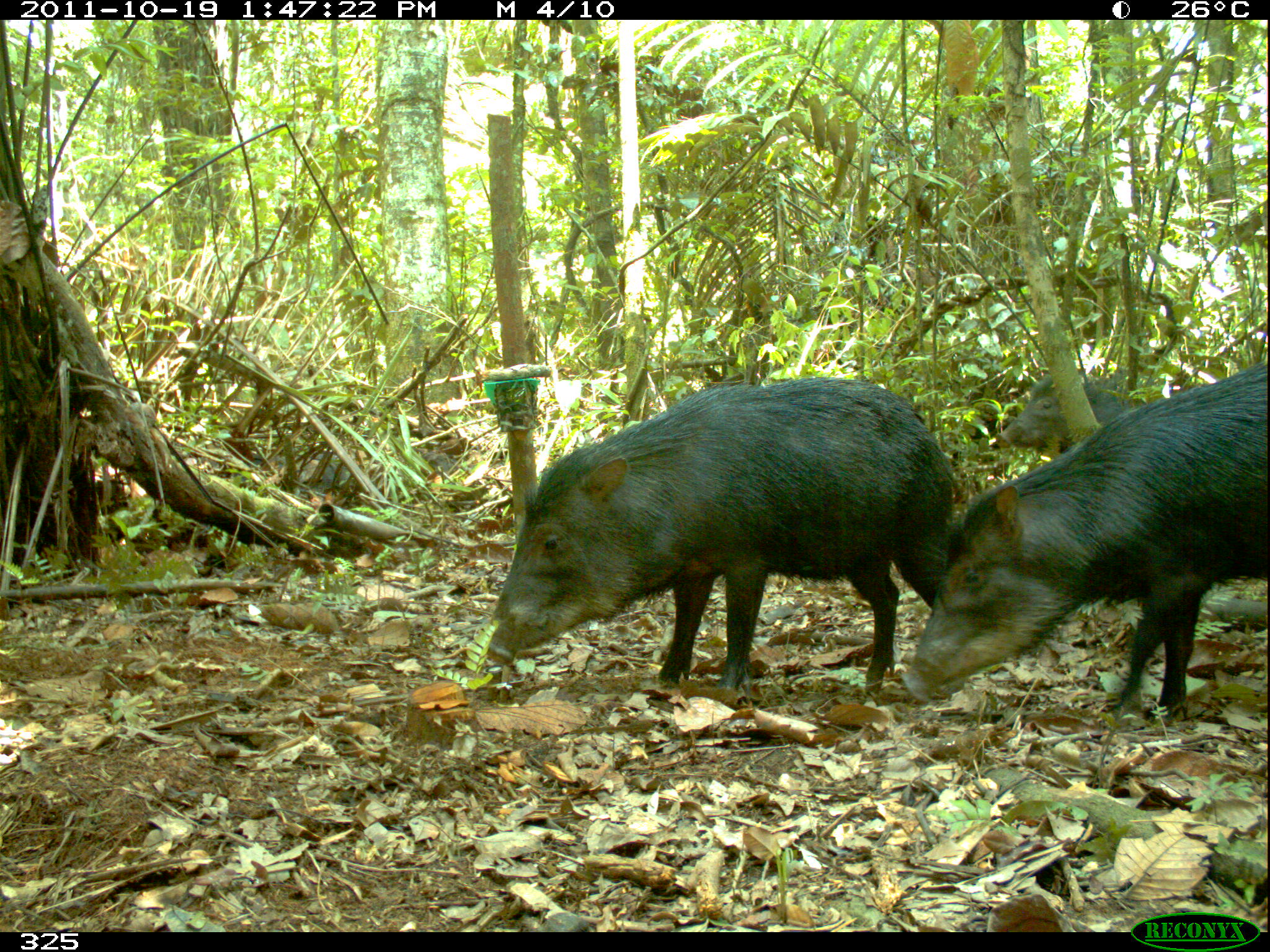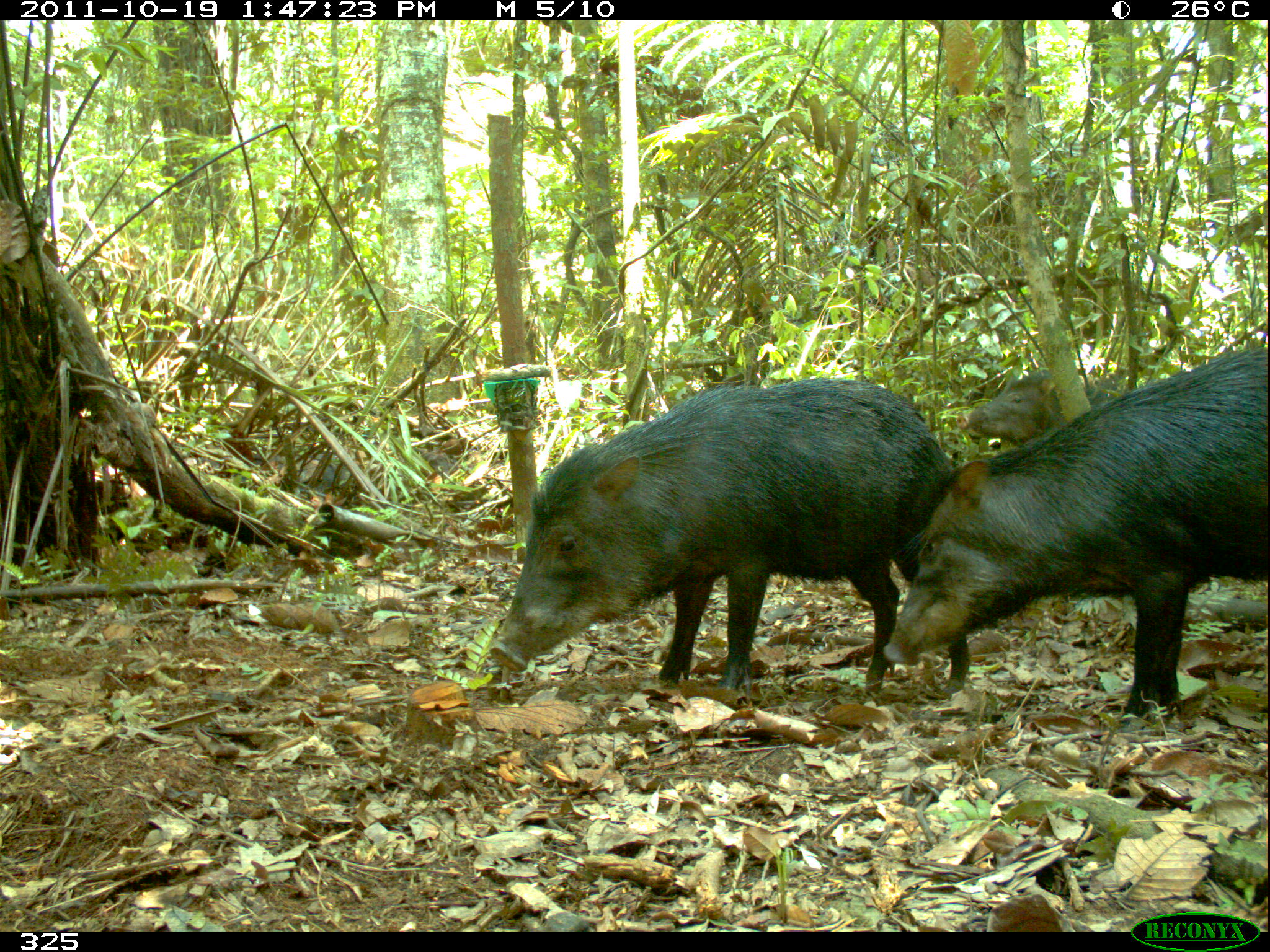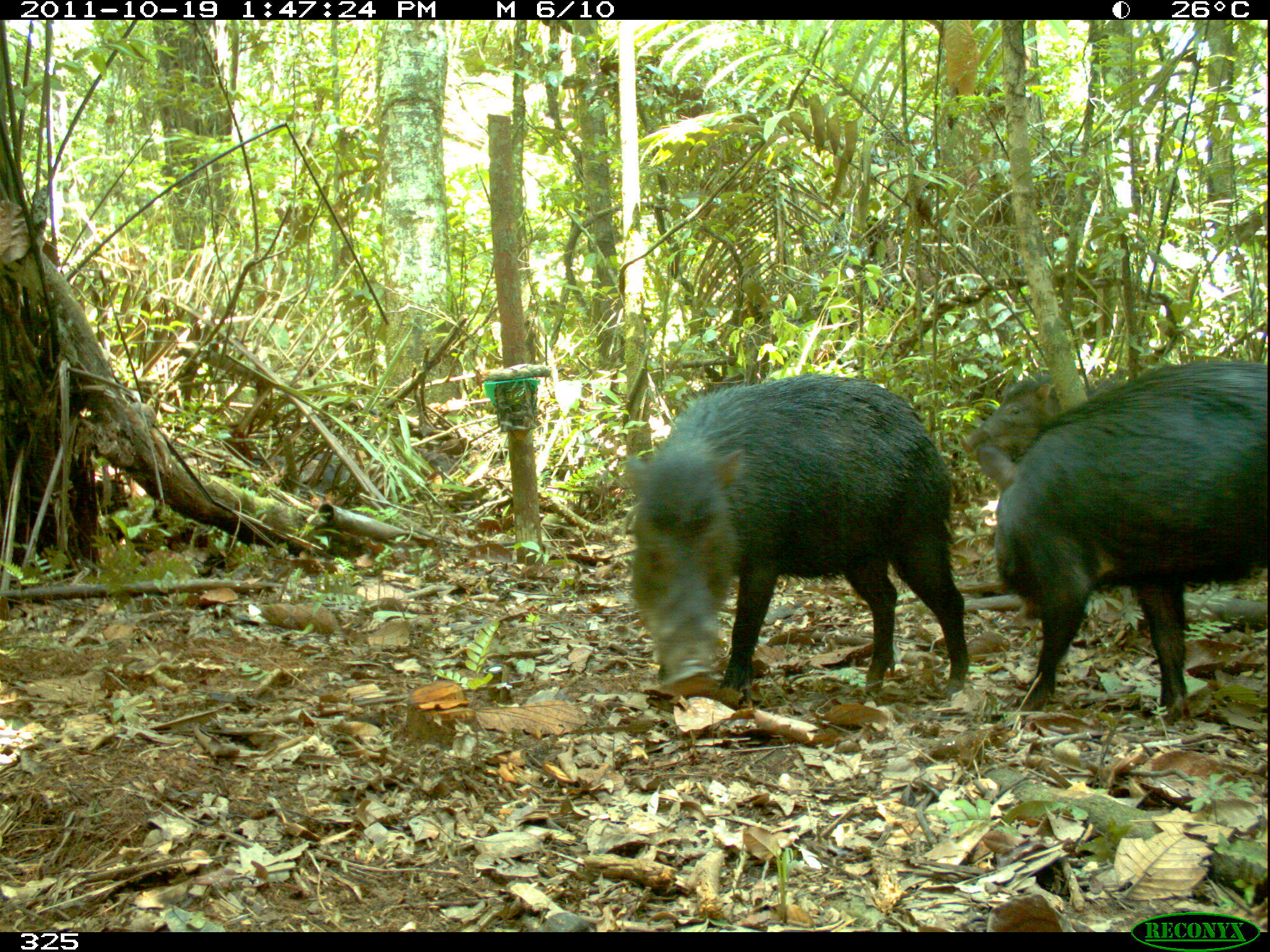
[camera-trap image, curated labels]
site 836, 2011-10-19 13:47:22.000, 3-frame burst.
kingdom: Animalia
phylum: Chordata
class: Mammalia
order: Artiodactyla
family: Tayassuidae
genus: Tayassu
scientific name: Tayassu pecari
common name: white-lipped peccary